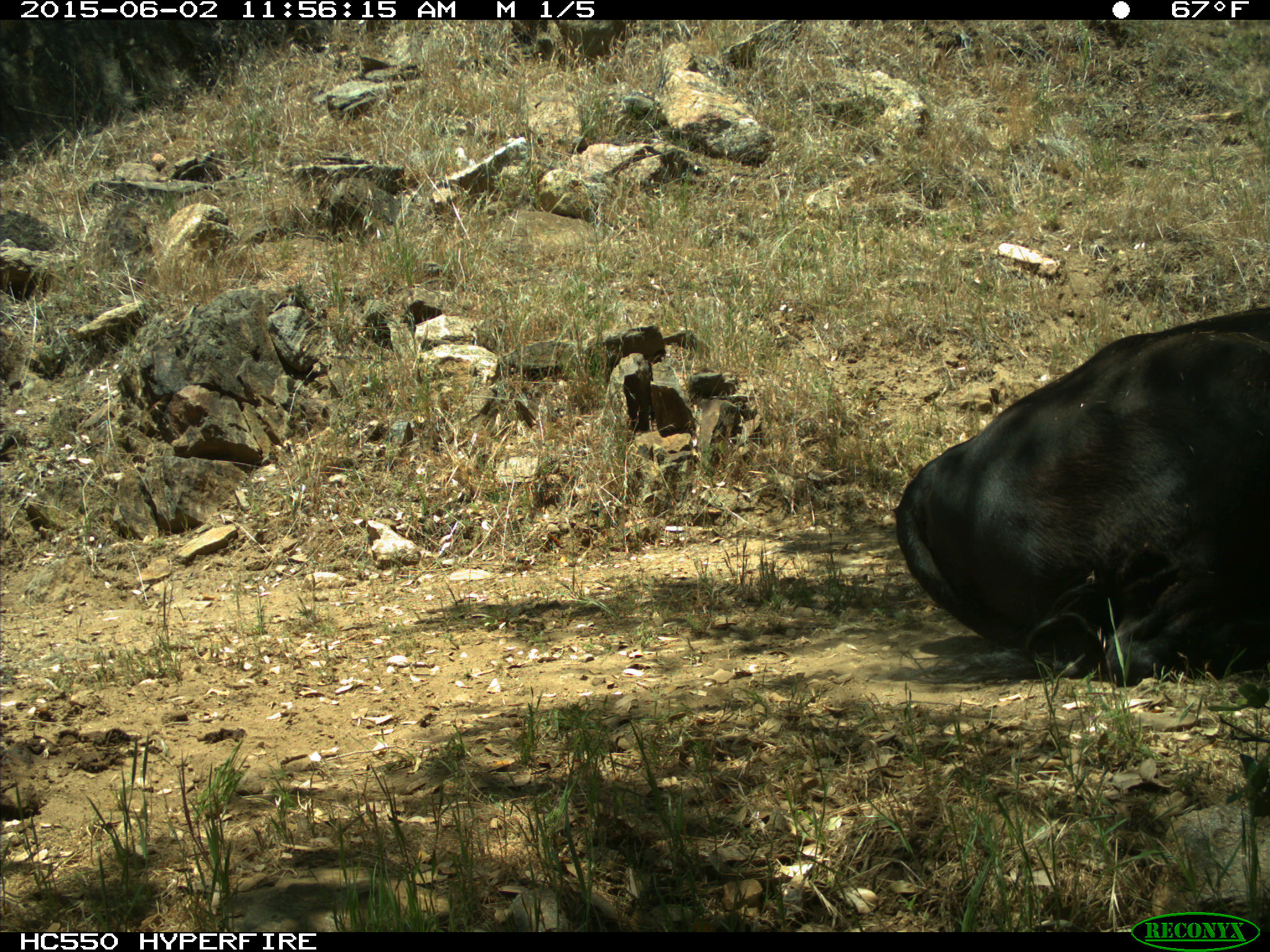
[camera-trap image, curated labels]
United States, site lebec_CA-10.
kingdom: Animalia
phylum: Chordata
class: Mammalia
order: Artiodactyla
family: Bovidae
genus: Bos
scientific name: Bos taurus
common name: domestic cow